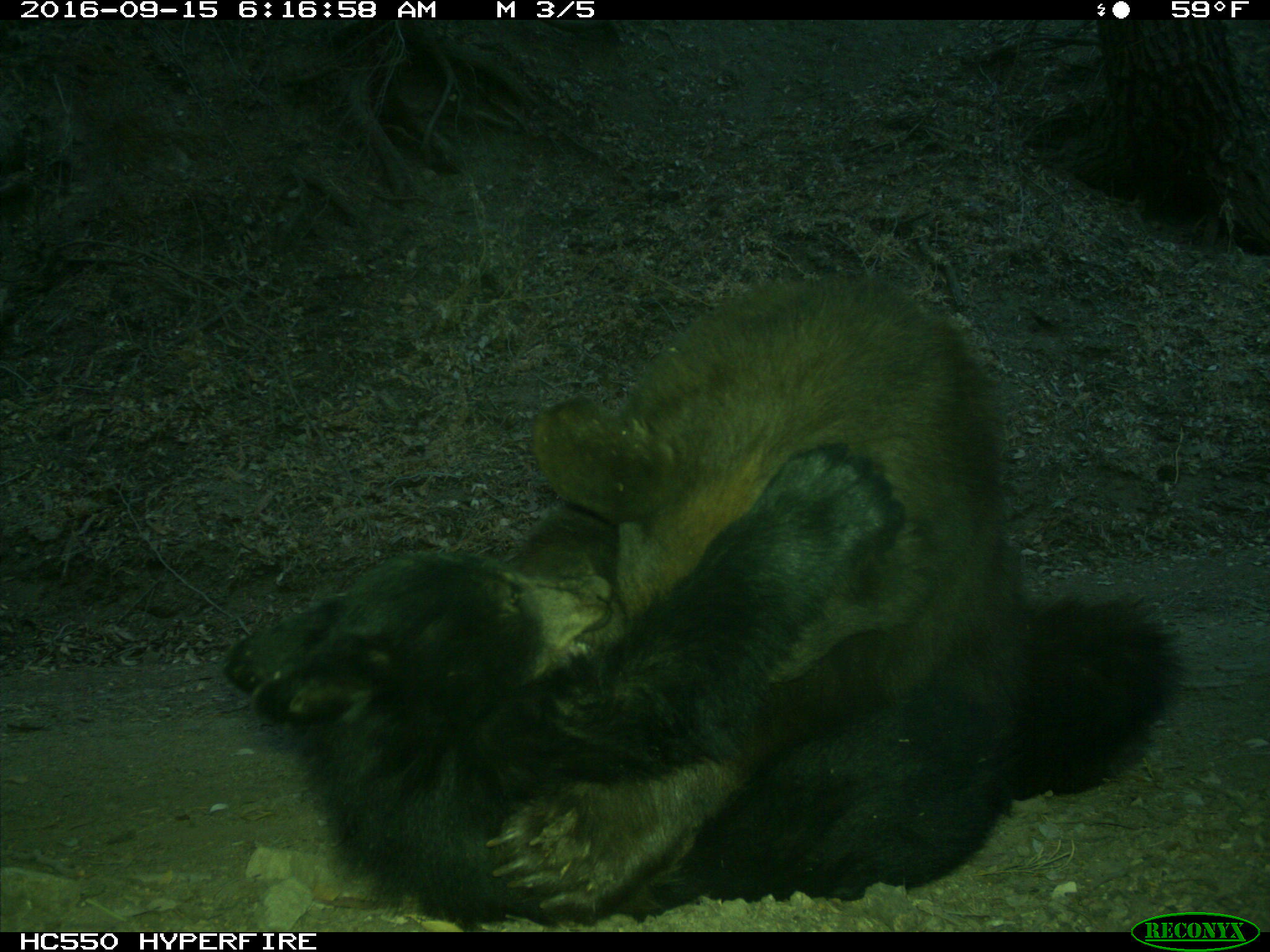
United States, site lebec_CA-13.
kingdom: Animalia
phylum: Chordata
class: Mammalia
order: Carnivora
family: Ursidae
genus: Ursus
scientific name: Ursus americanus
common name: american black bear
Ursus americanus (american black bear).